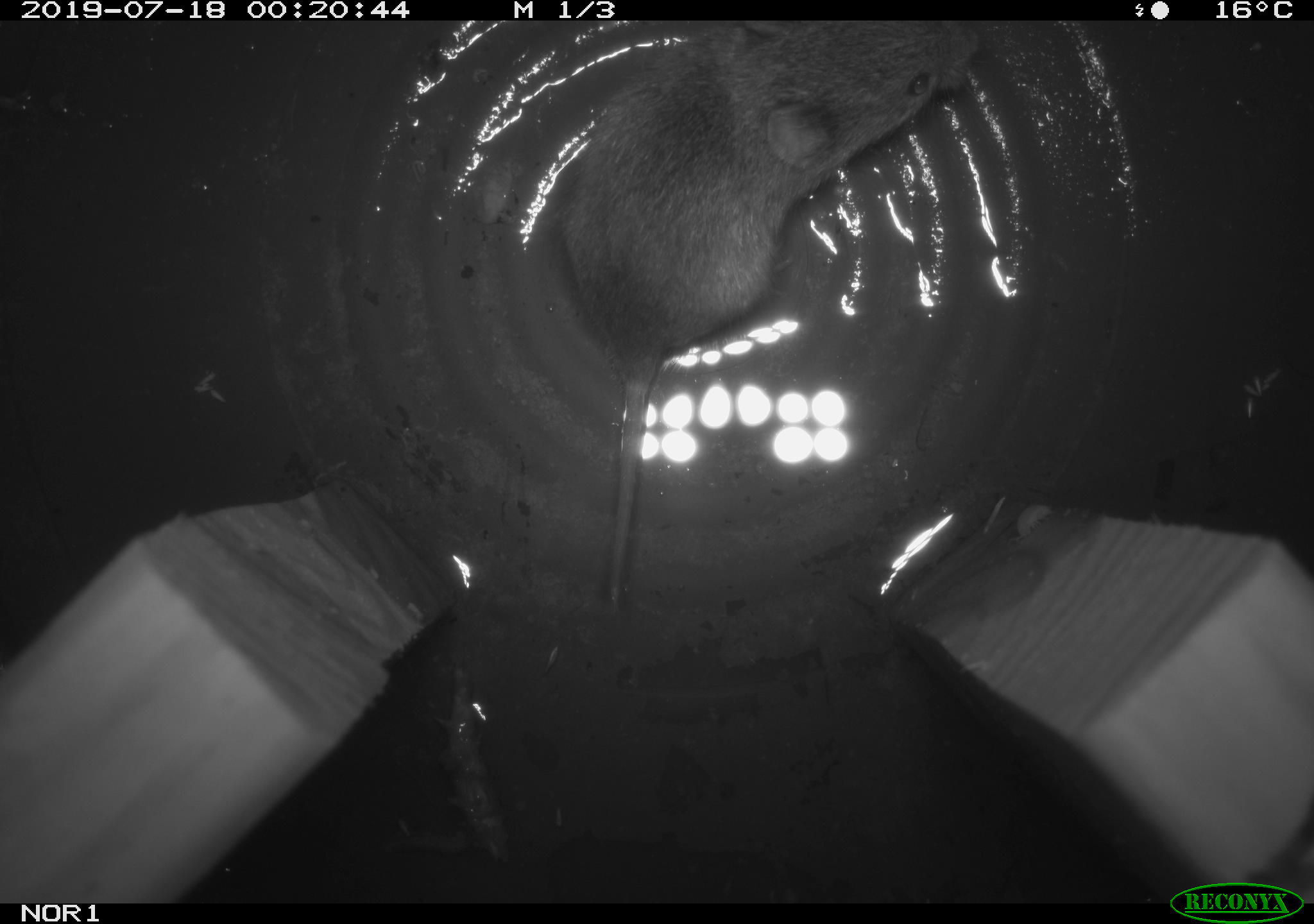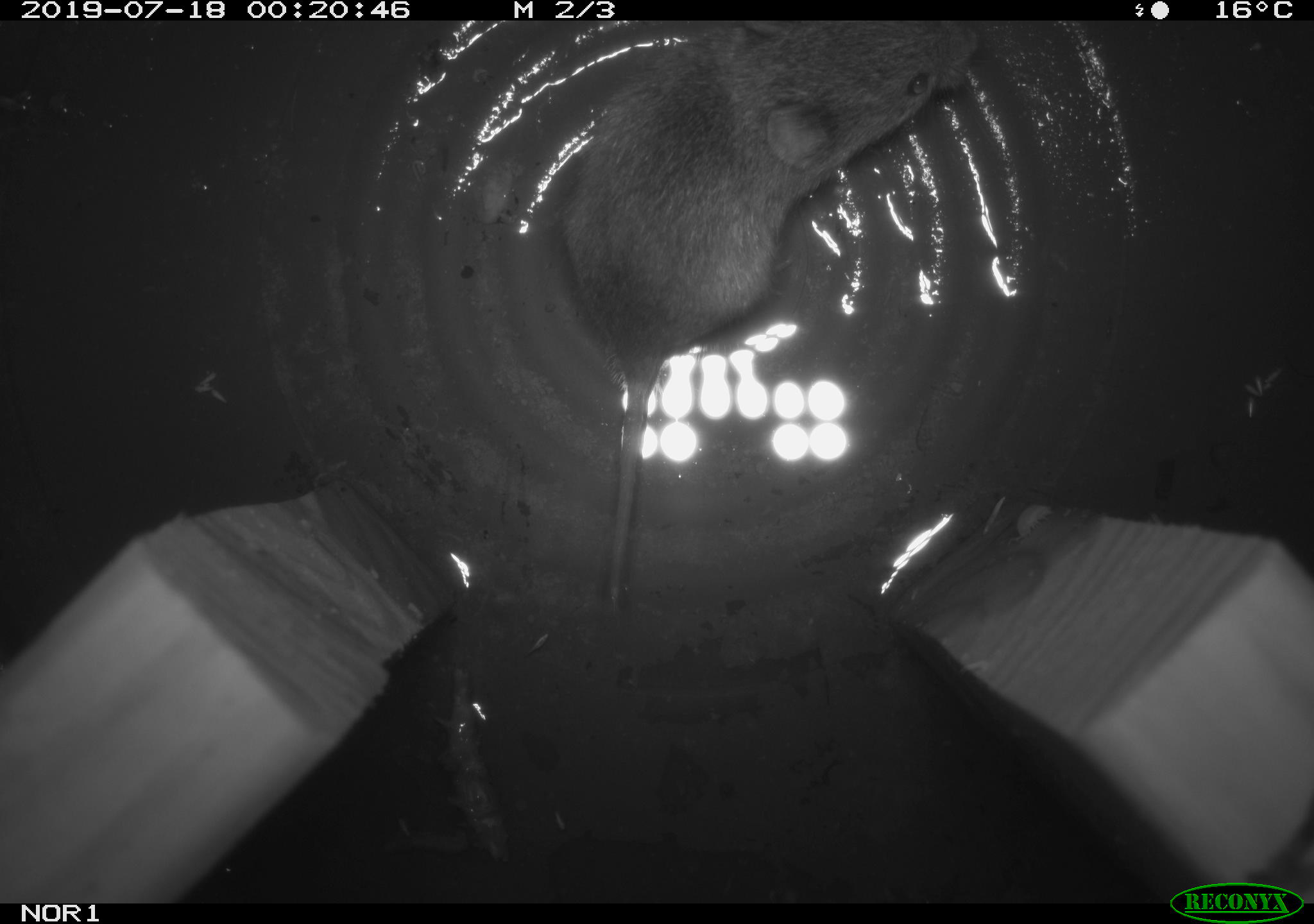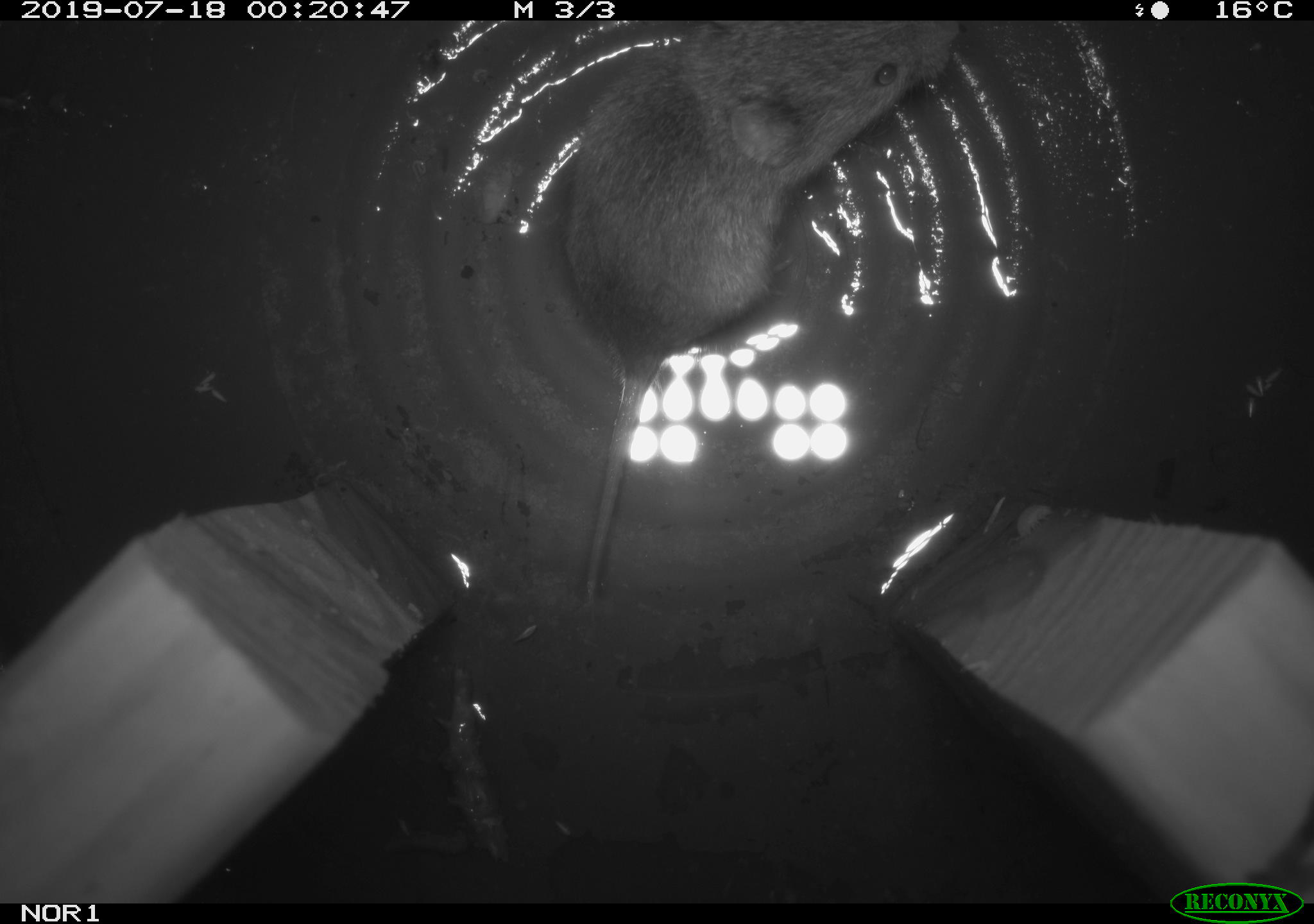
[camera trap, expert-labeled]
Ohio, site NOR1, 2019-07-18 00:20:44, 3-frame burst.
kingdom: Animalia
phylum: Chordata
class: Mammalia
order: Rodentia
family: Cricetidae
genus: Microtus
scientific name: Microtus pennsylvanicus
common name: meadow vole